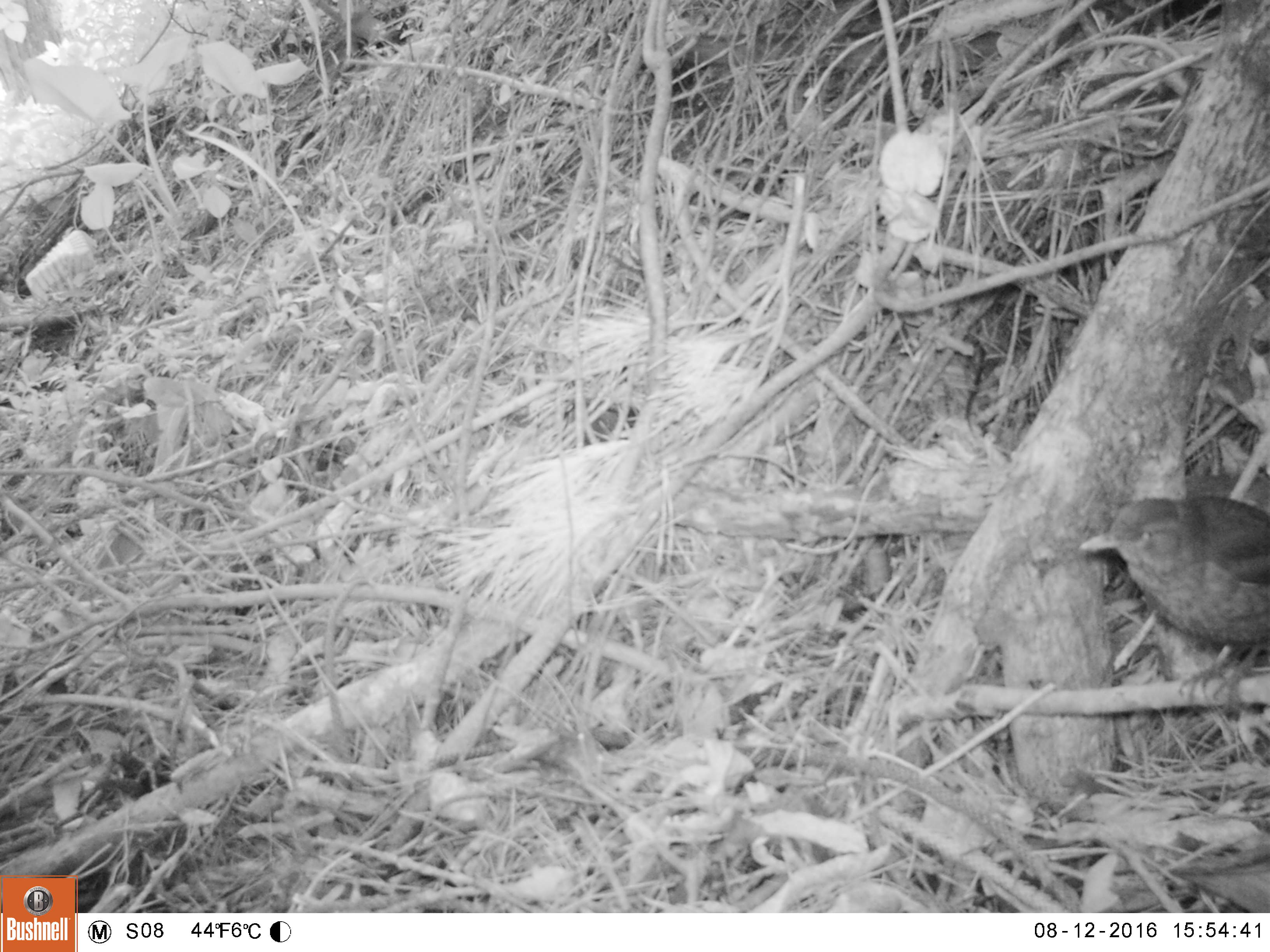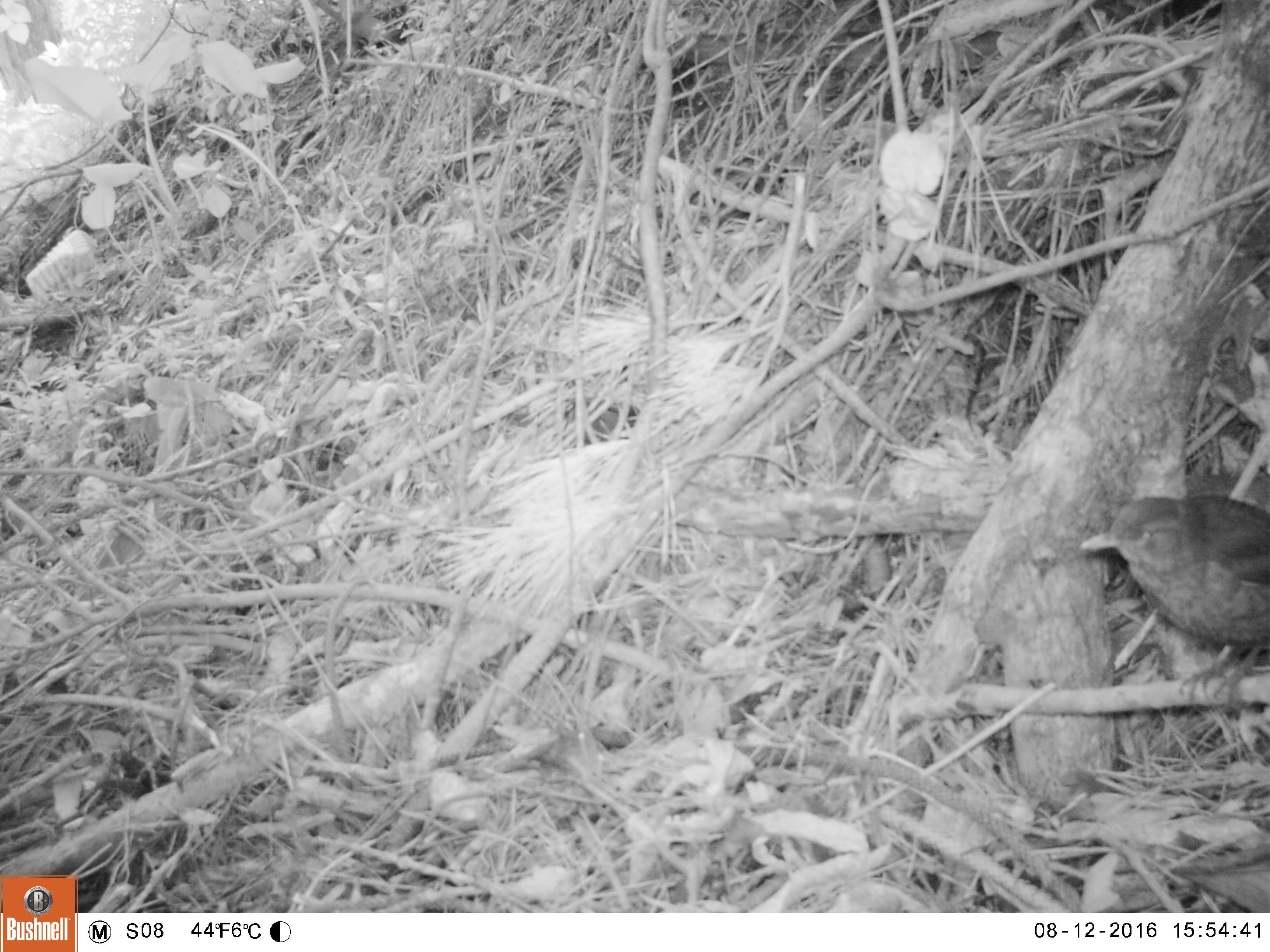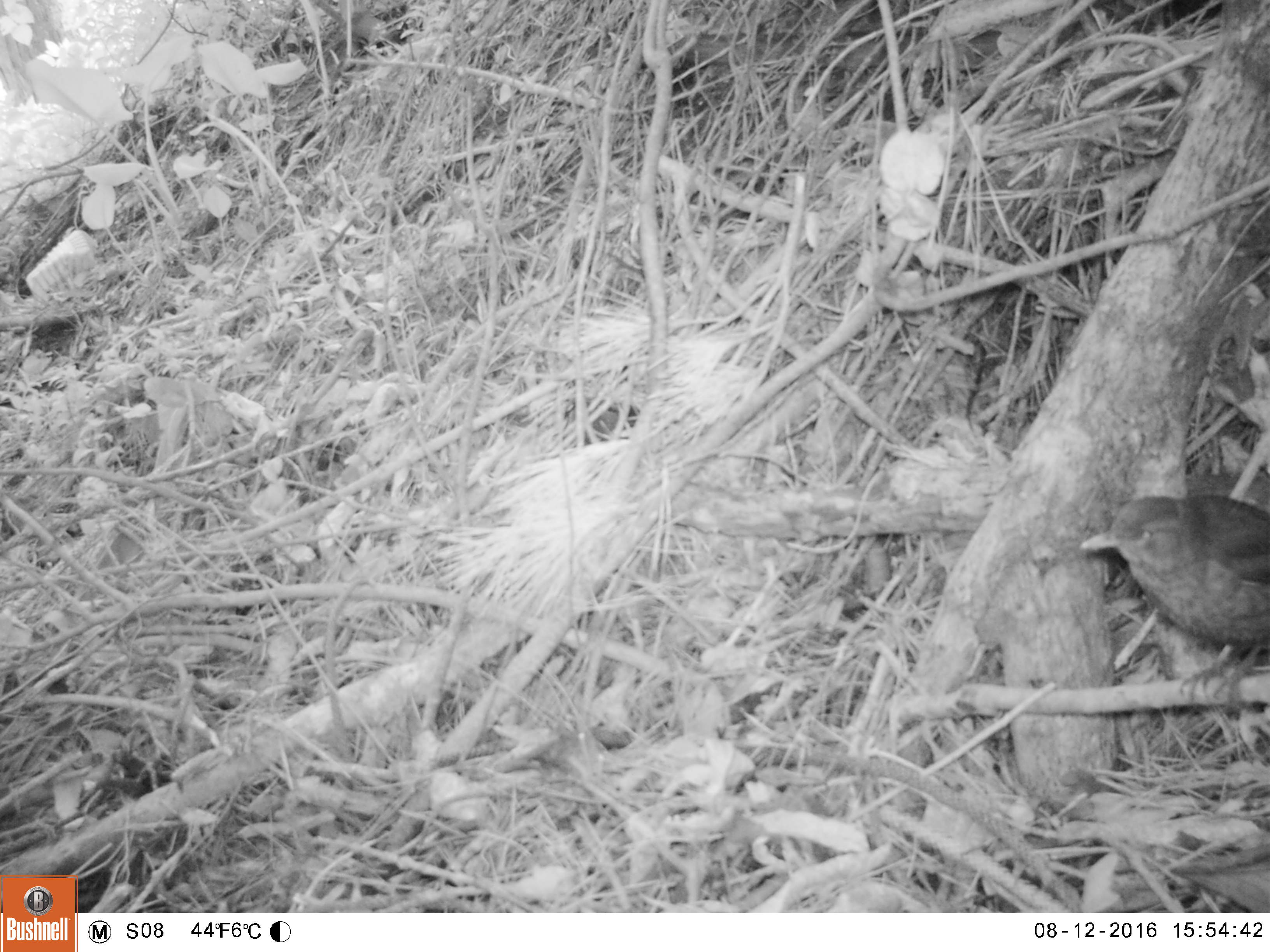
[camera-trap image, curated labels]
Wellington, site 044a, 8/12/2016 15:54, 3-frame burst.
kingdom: Animalia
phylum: Chordata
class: Aves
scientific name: Aves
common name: bird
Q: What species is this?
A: Bird (Aves).